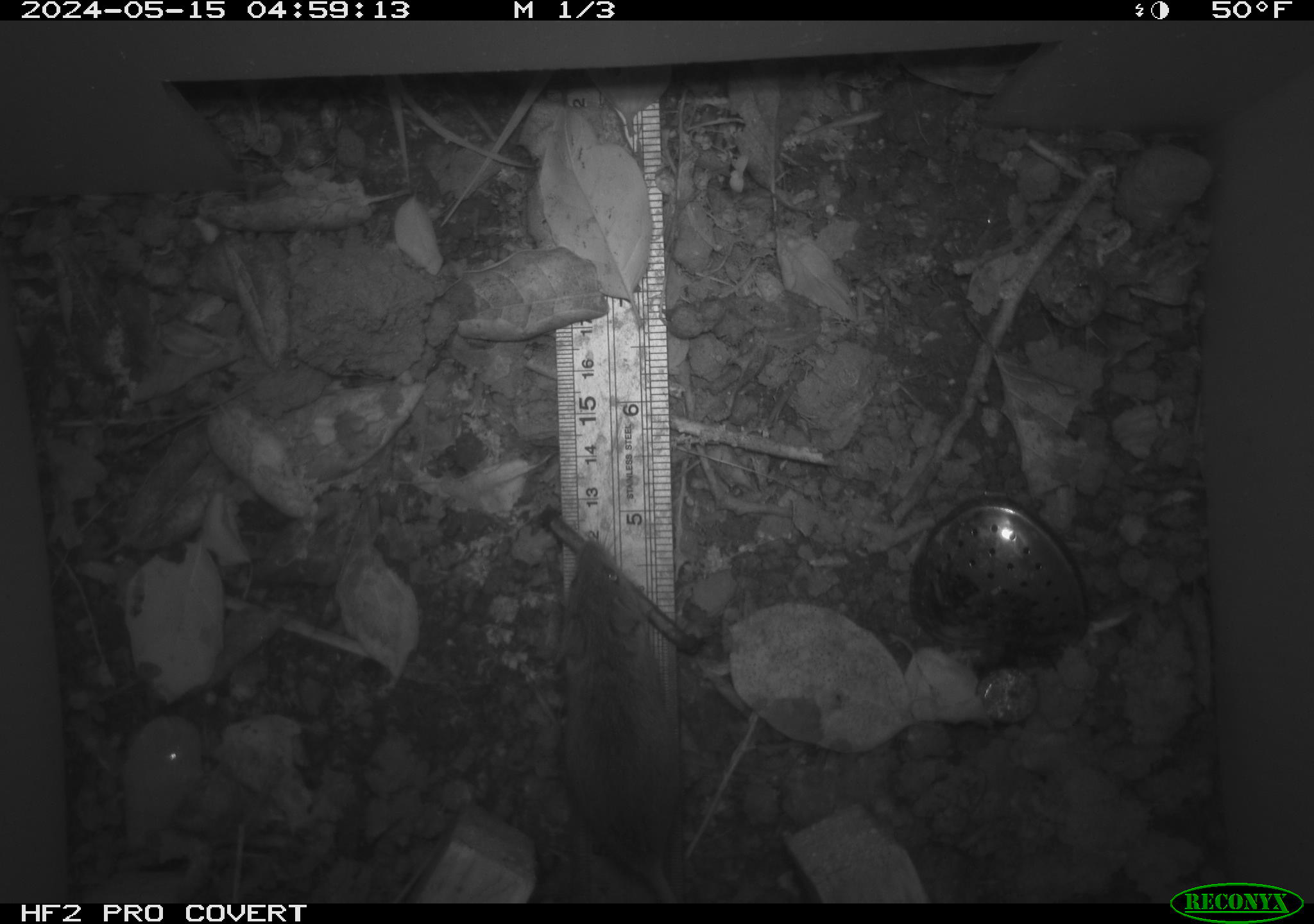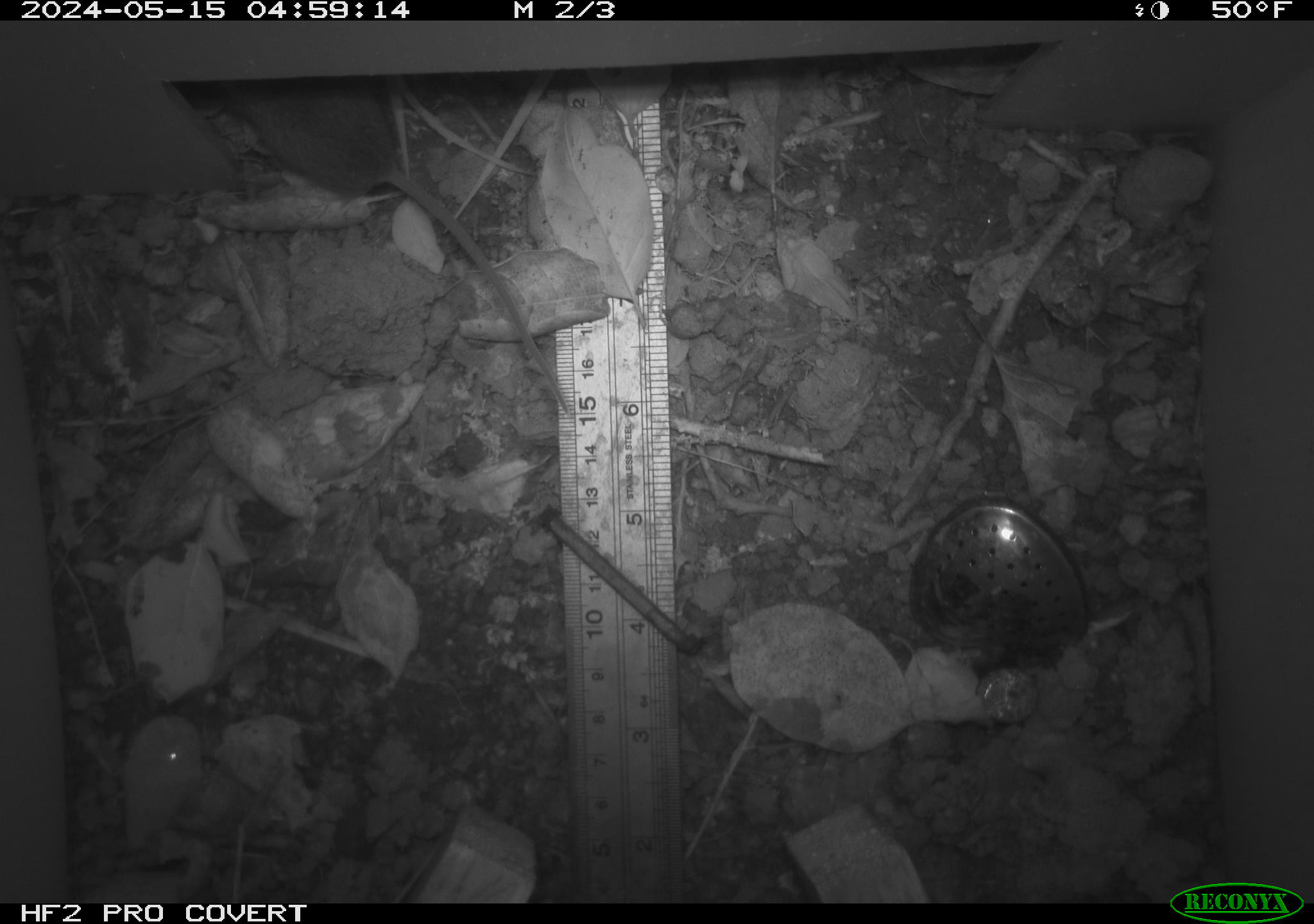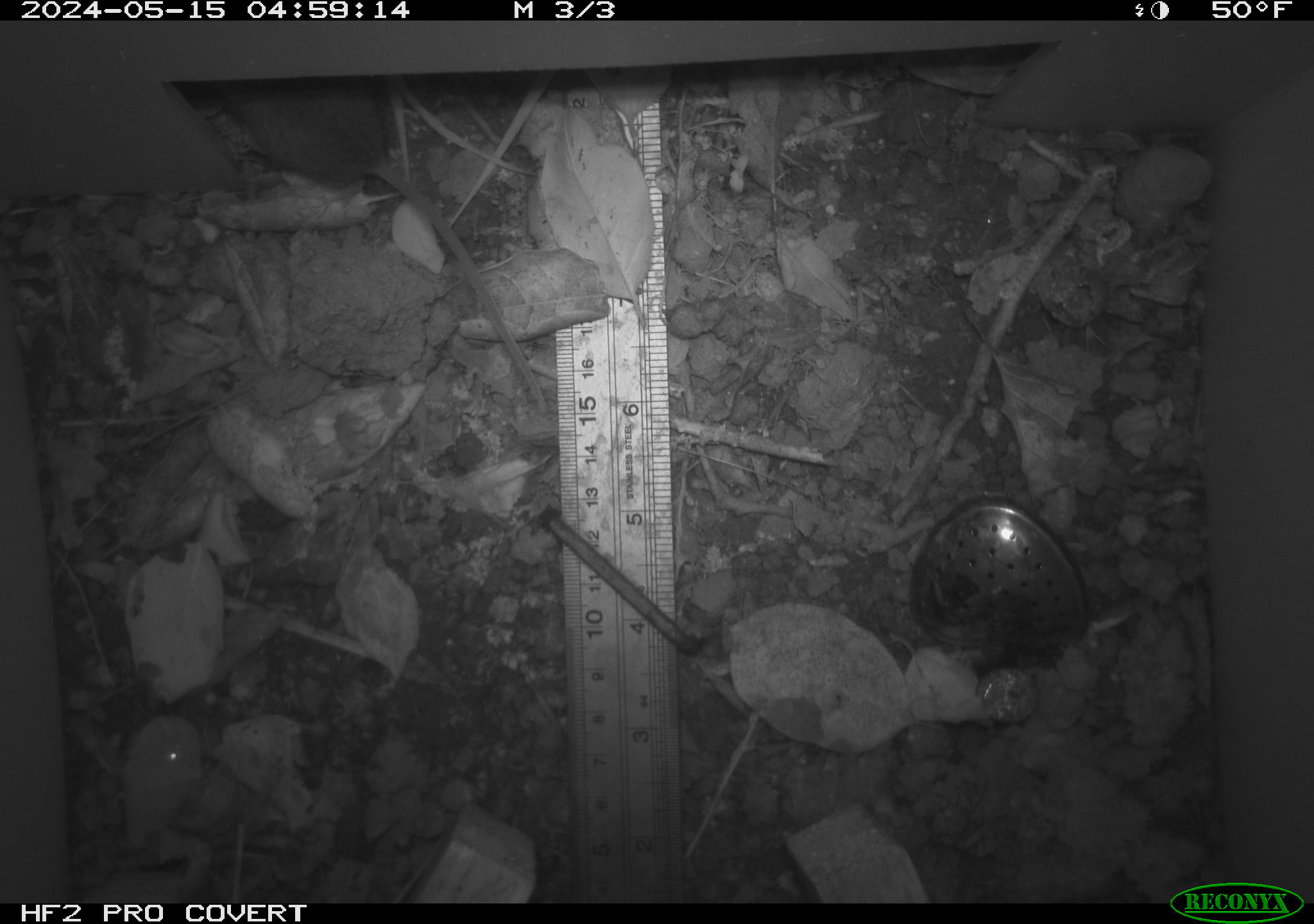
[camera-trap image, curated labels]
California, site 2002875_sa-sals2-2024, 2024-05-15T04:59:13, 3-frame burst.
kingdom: Animalia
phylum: Chordata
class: Mammalia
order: Rodentia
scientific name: Rodentia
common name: mouse species